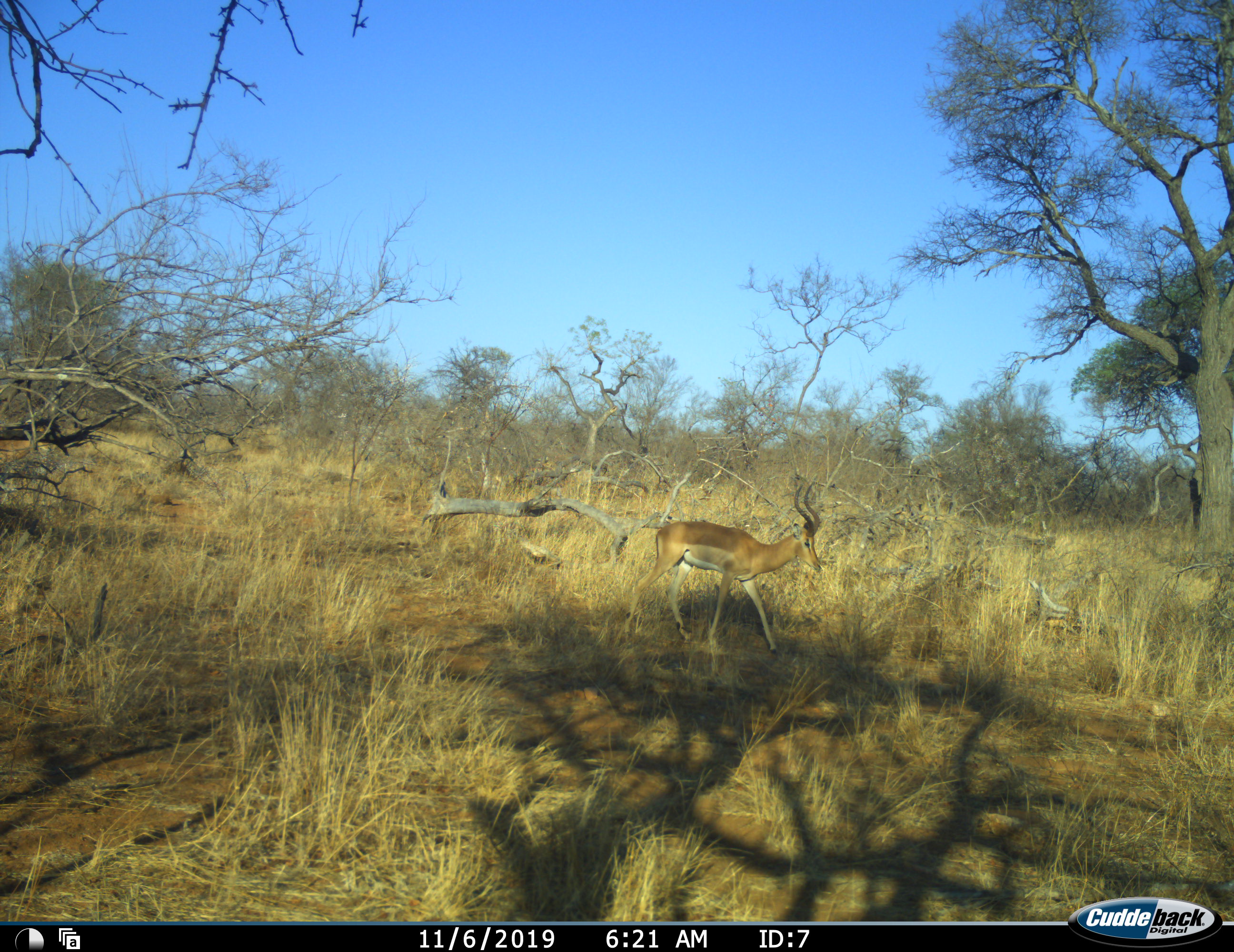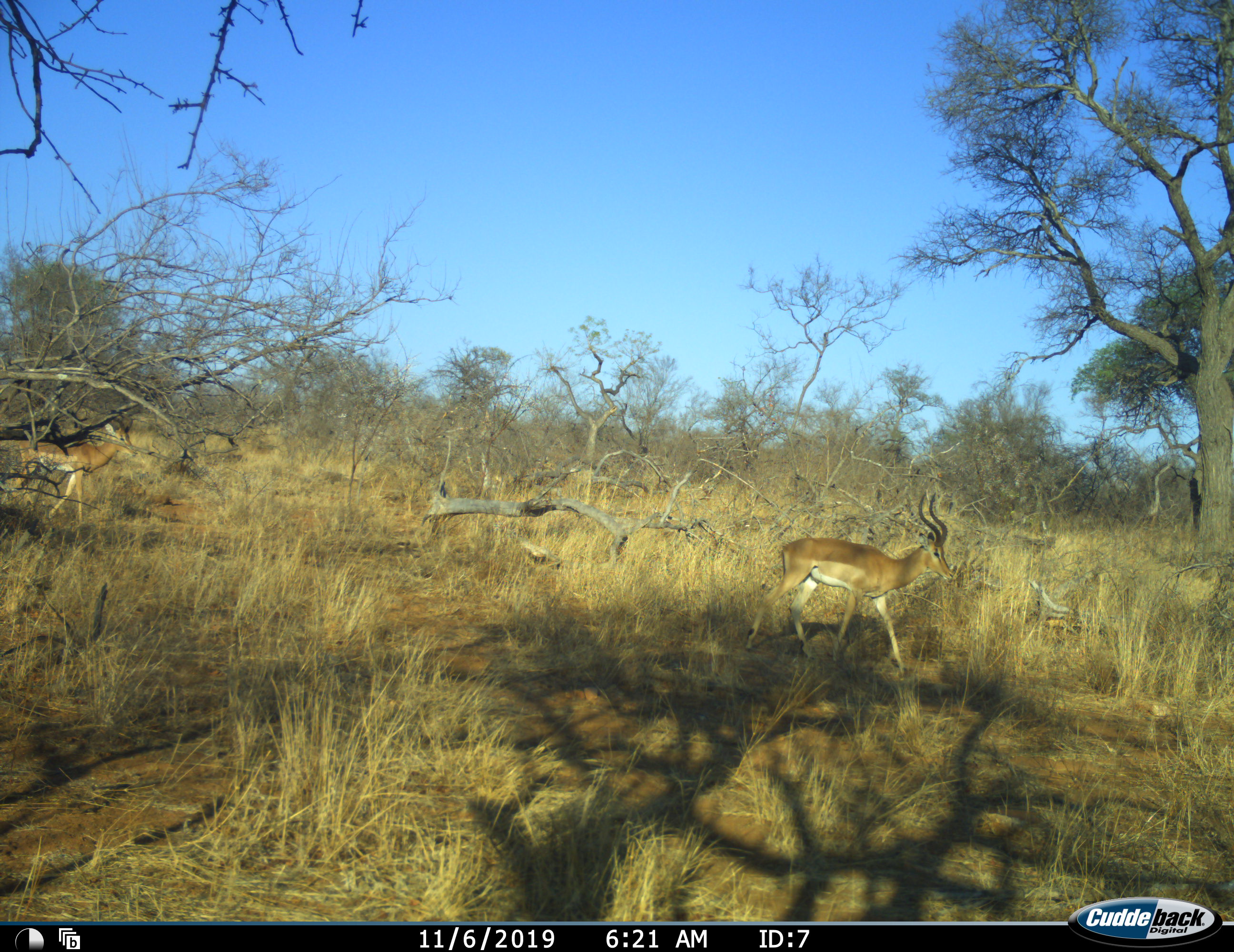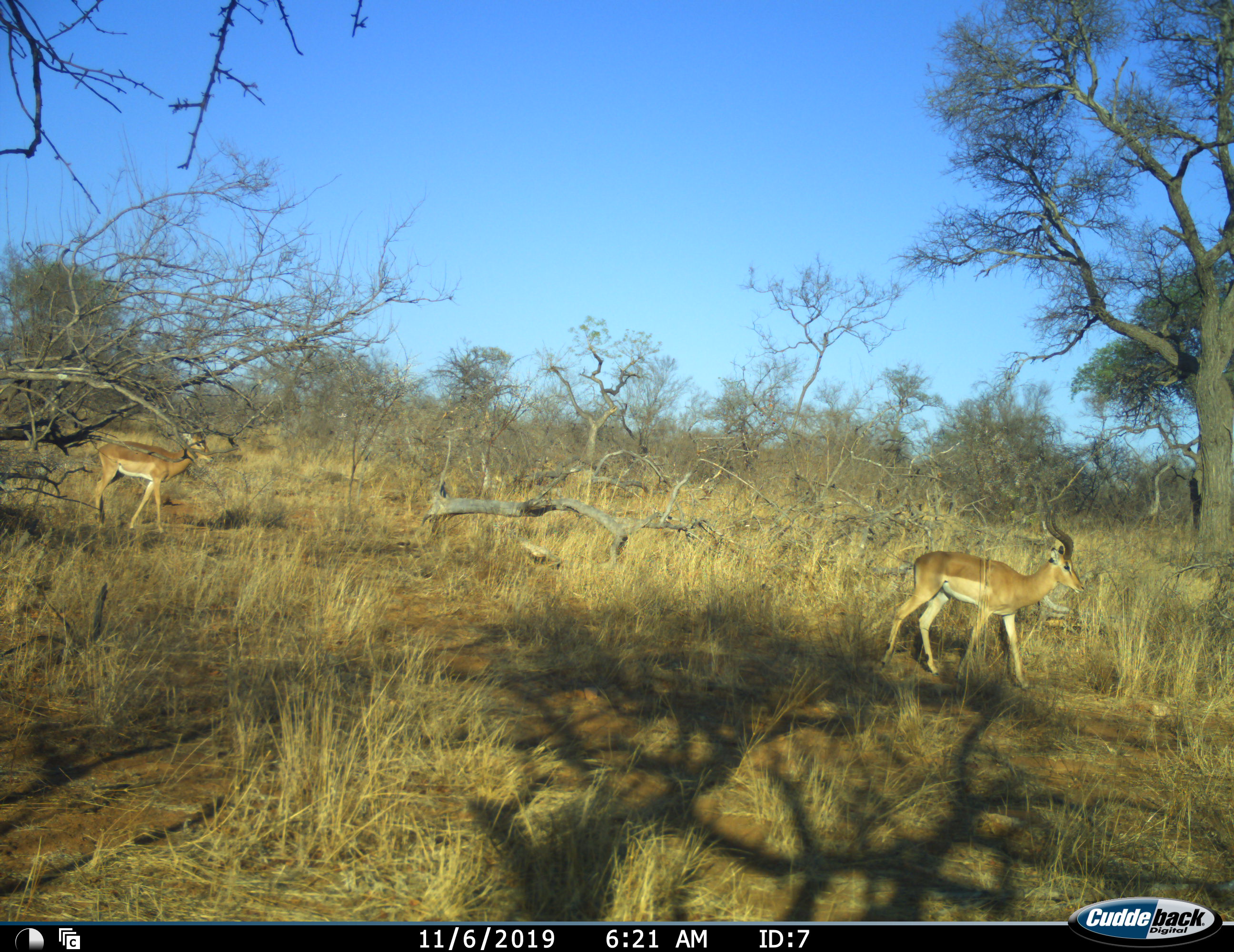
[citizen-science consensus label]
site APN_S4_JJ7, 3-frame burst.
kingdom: Animalia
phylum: Chordata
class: Mammalia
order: Artiodactyla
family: Bovidae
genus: Aepyceros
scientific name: Aepyceros melampus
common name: impala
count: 2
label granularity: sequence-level